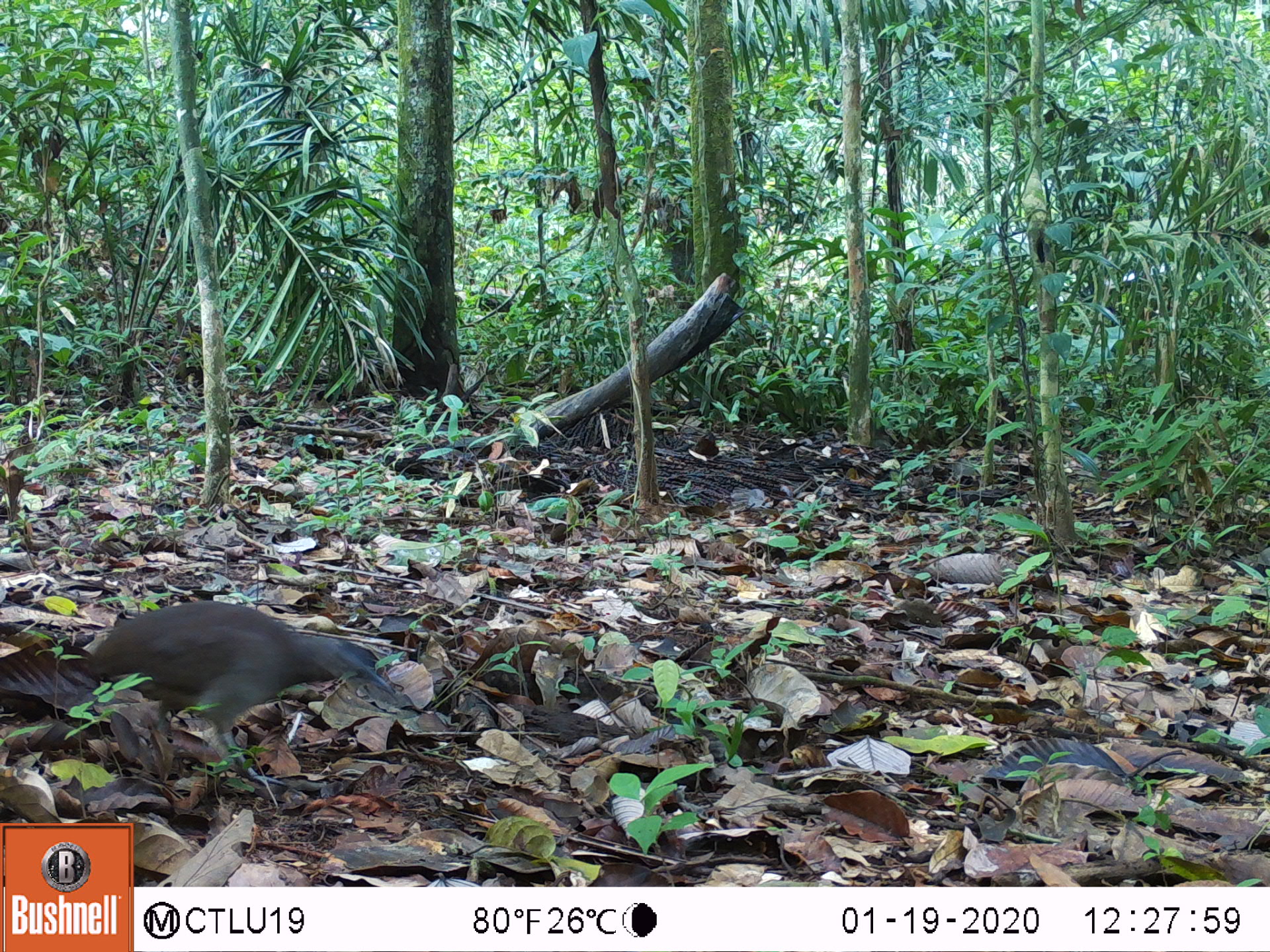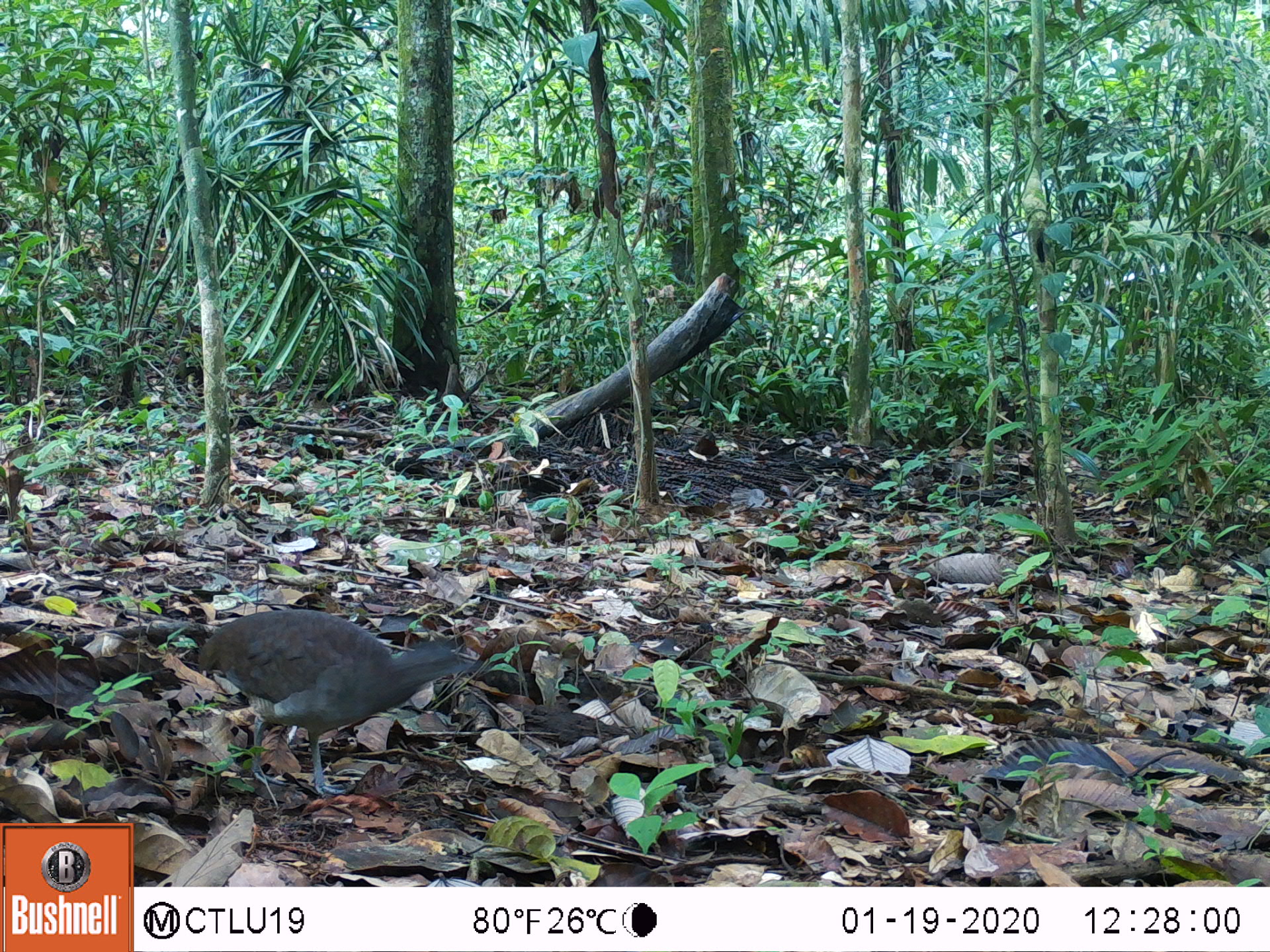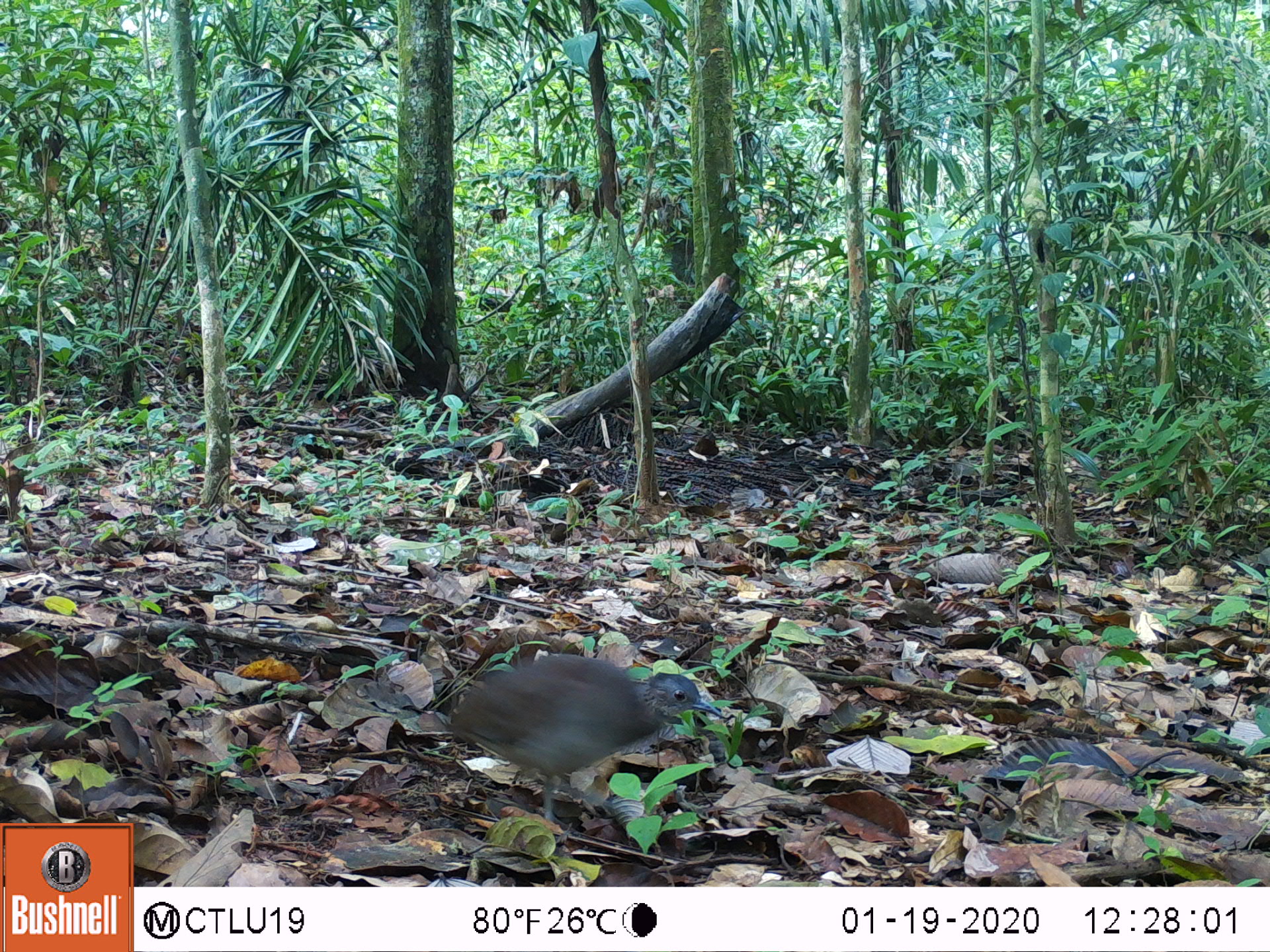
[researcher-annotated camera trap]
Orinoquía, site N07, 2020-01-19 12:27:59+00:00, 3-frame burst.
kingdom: Animalia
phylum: Chordata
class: Aves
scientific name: Aves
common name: bird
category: unknown bird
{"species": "unknown bird (bird) (Aves)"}